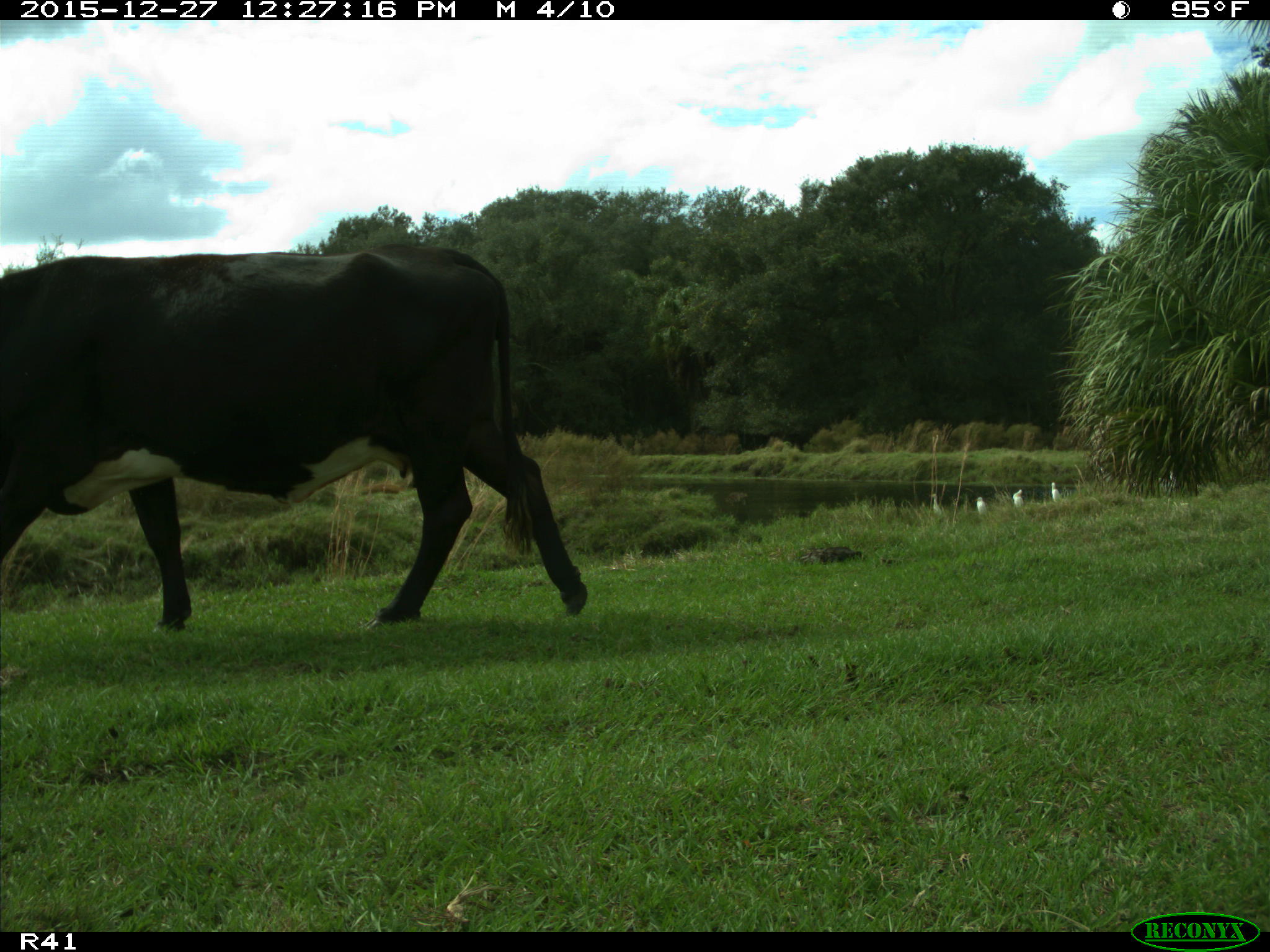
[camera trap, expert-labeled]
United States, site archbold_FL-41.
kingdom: Animalia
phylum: Chordata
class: Mammalia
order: Artiodactyla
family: Bovidae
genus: Bos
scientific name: Bos taurus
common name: domestic cow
Bos taurus (domestic cow).